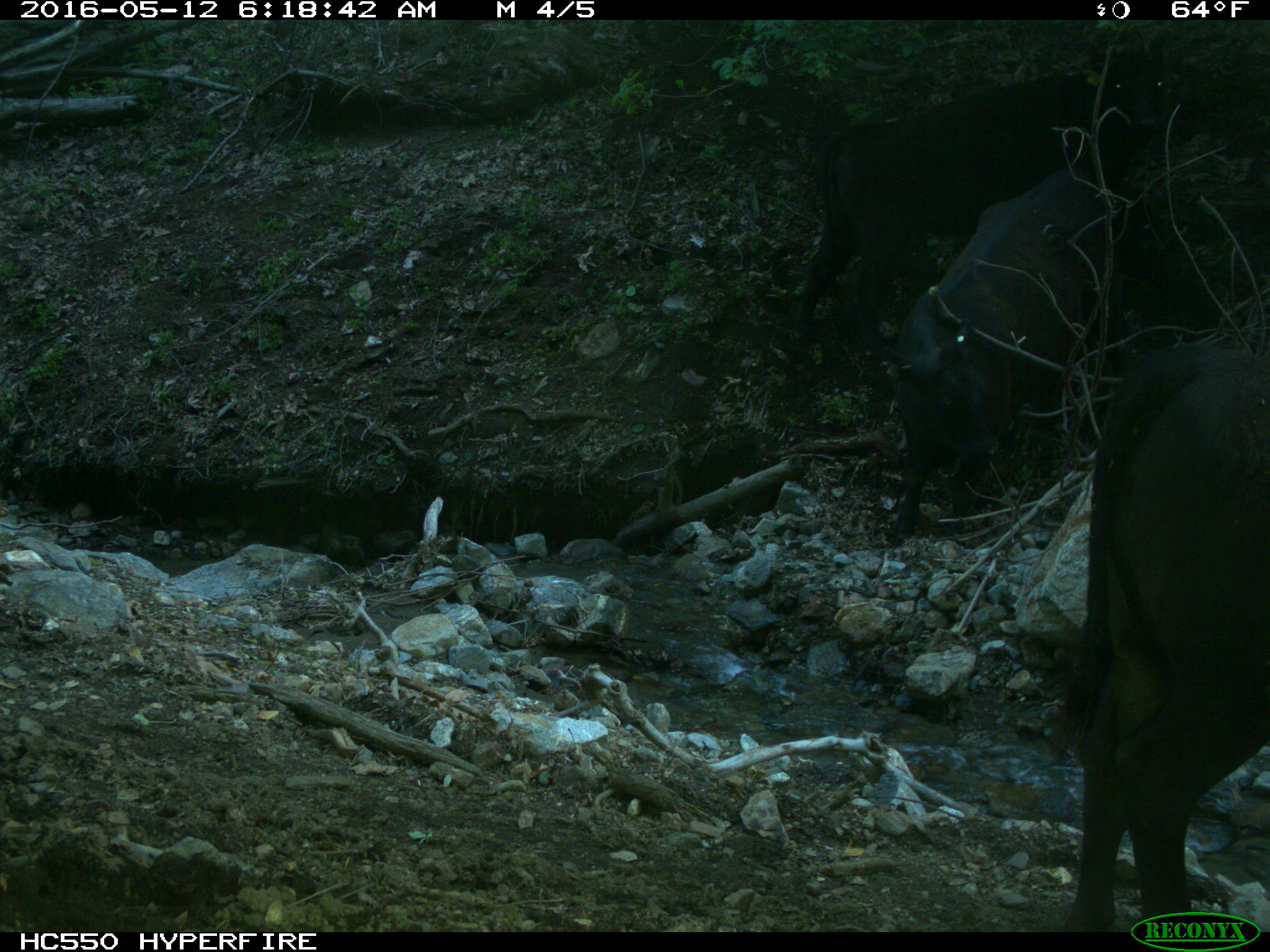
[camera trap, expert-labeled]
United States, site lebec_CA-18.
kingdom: Animalia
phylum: Chordata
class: Mammalia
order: Artiodactyla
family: Bovidae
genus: Bos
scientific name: Bos taurus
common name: domestic cow